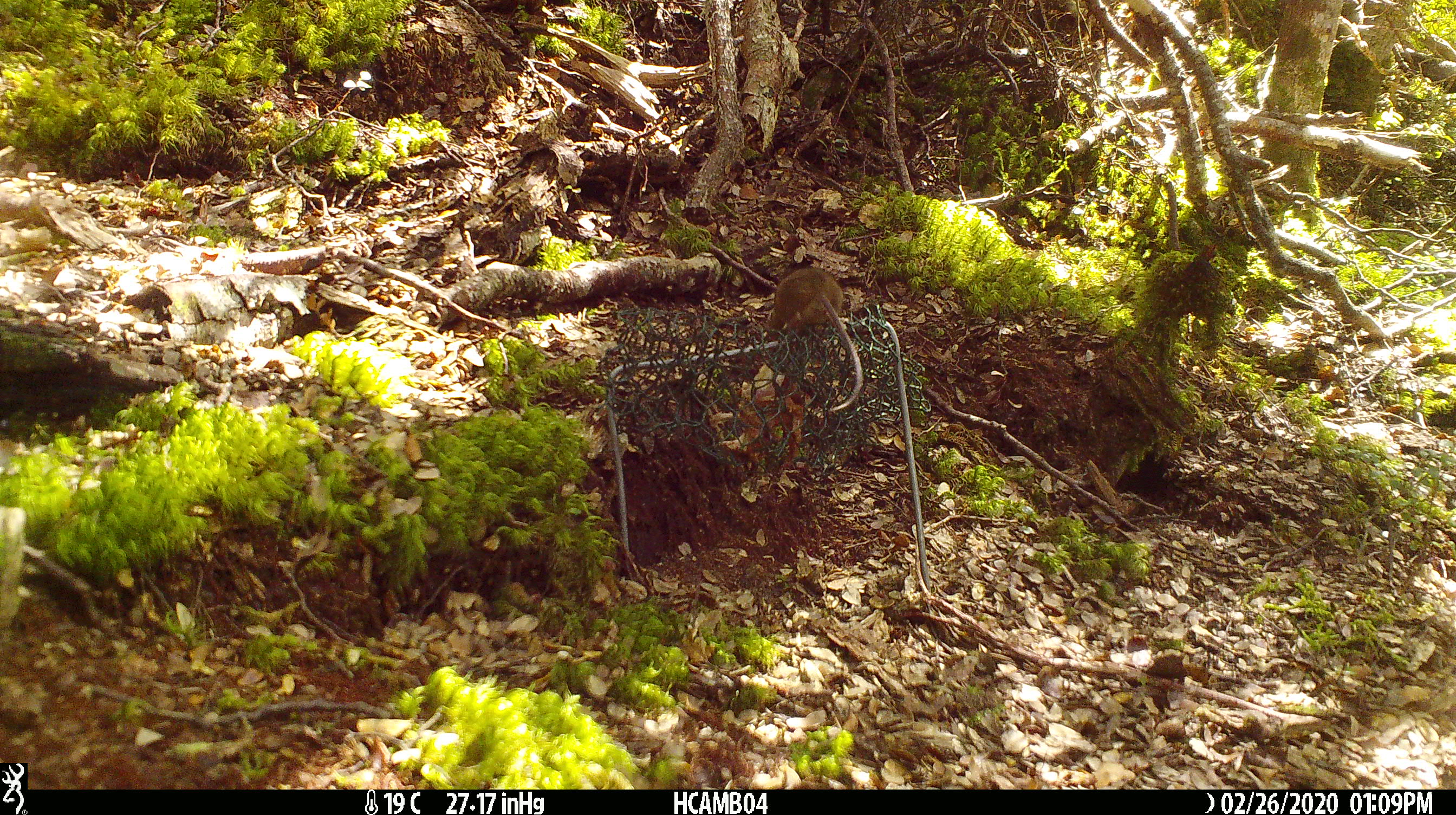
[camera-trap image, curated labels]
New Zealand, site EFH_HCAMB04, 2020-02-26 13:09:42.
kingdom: Animalia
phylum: Chordata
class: Mammalia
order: Rodentia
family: Muridae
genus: Mus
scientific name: Mus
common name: mouse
Mouse (Mus).